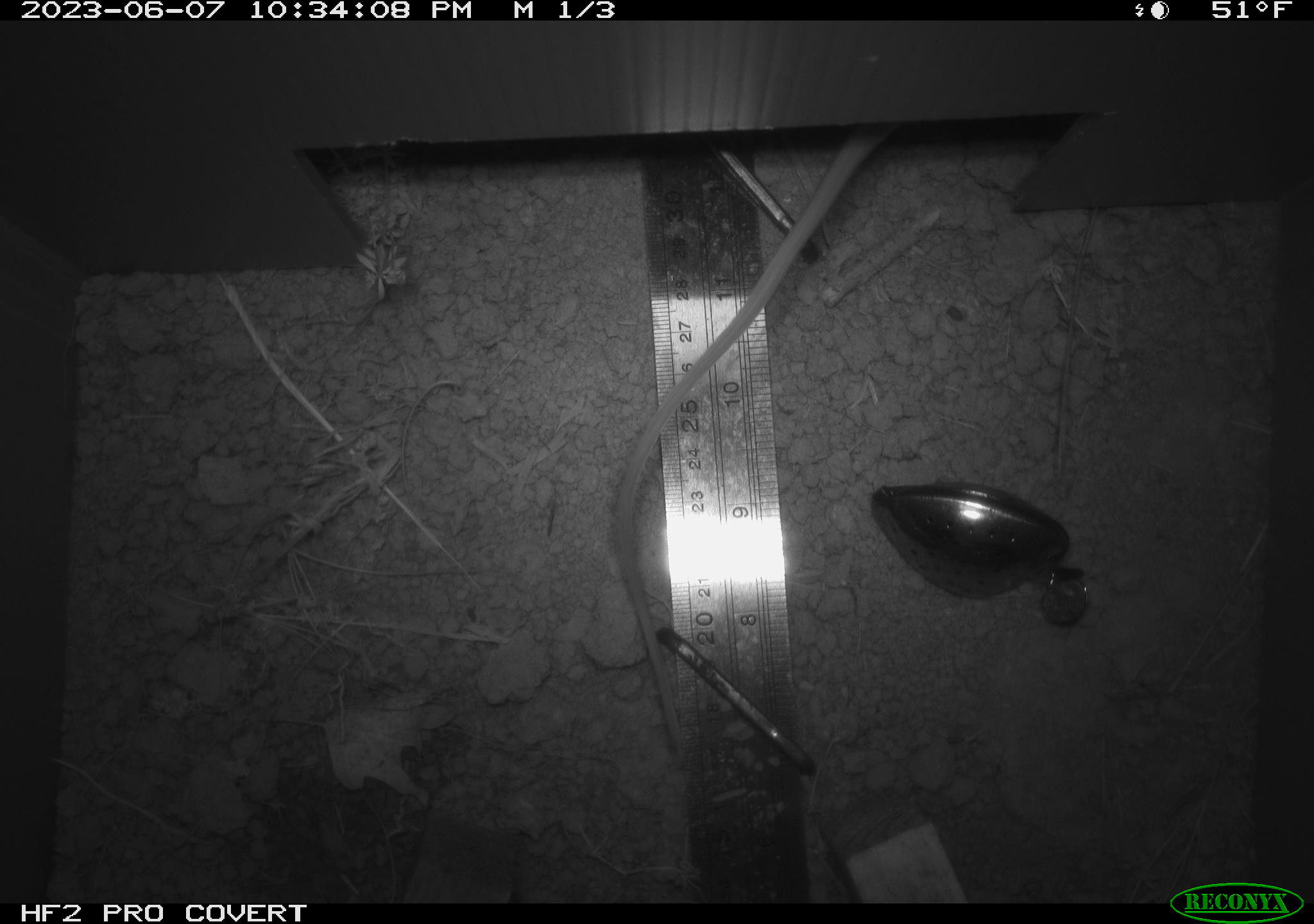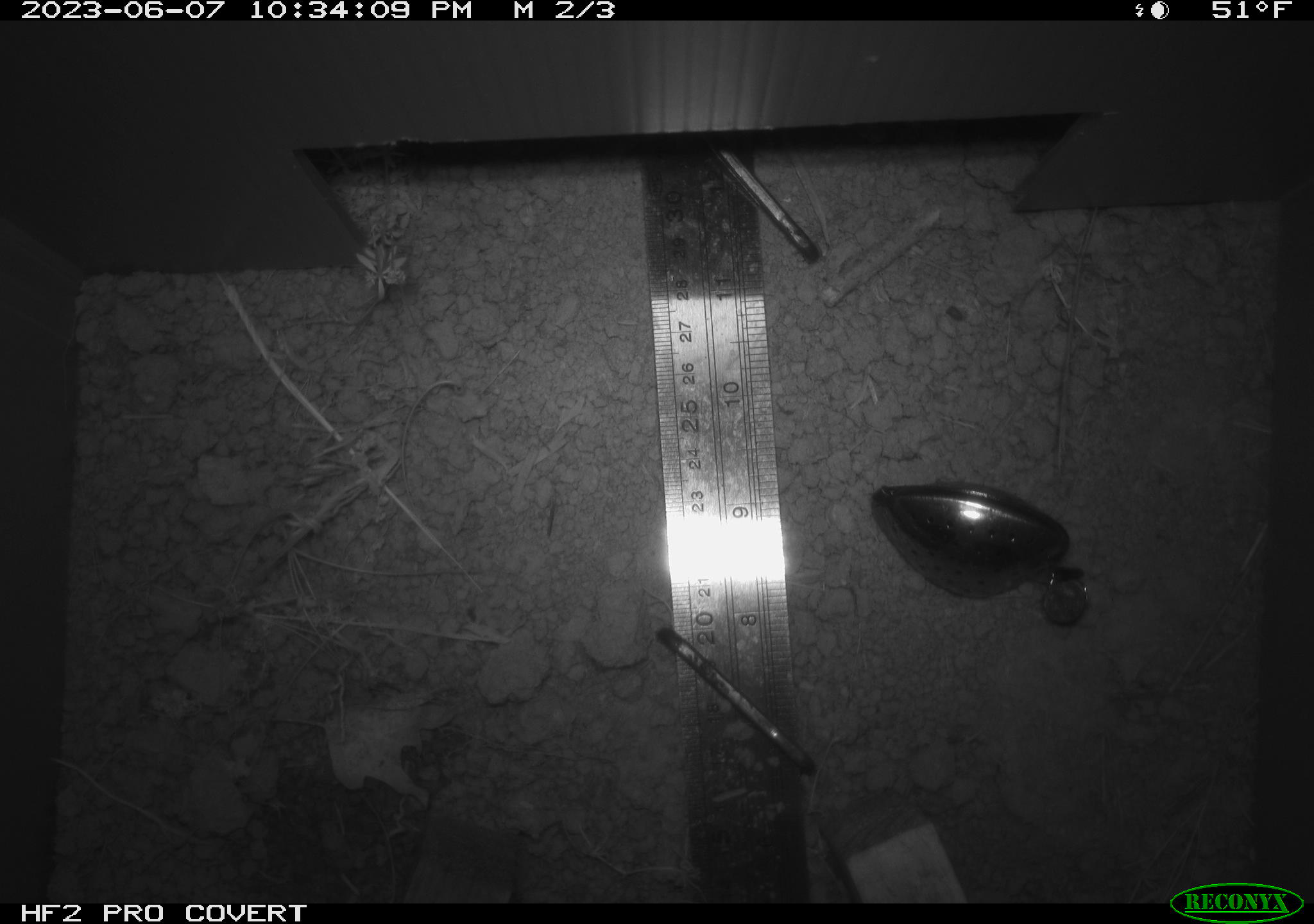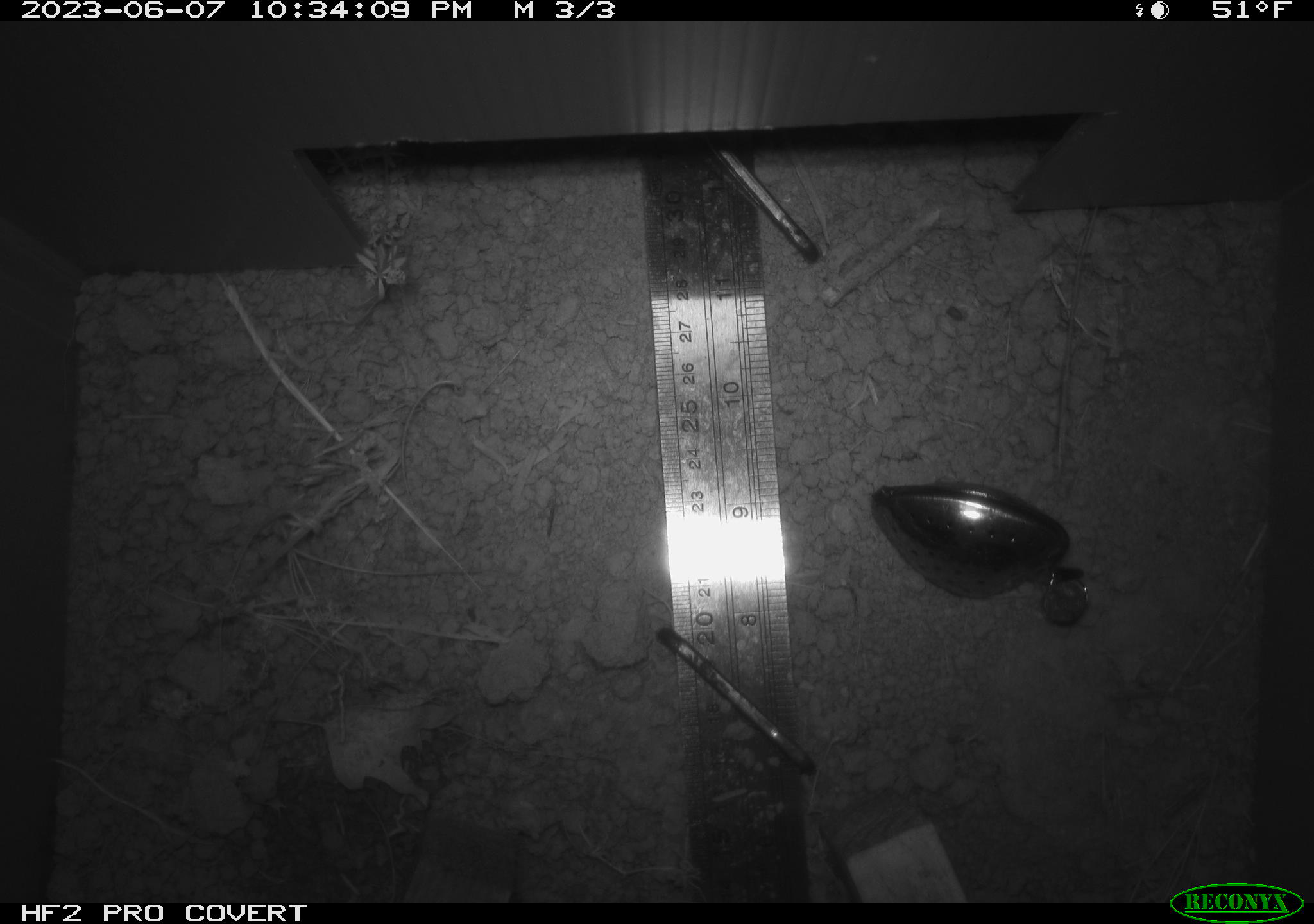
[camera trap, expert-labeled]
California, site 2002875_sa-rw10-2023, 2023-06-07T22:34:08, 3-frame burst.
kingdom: Animalia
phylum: Chordata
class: Mammalia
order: Rodentia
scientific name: Rodentia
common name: mouse species